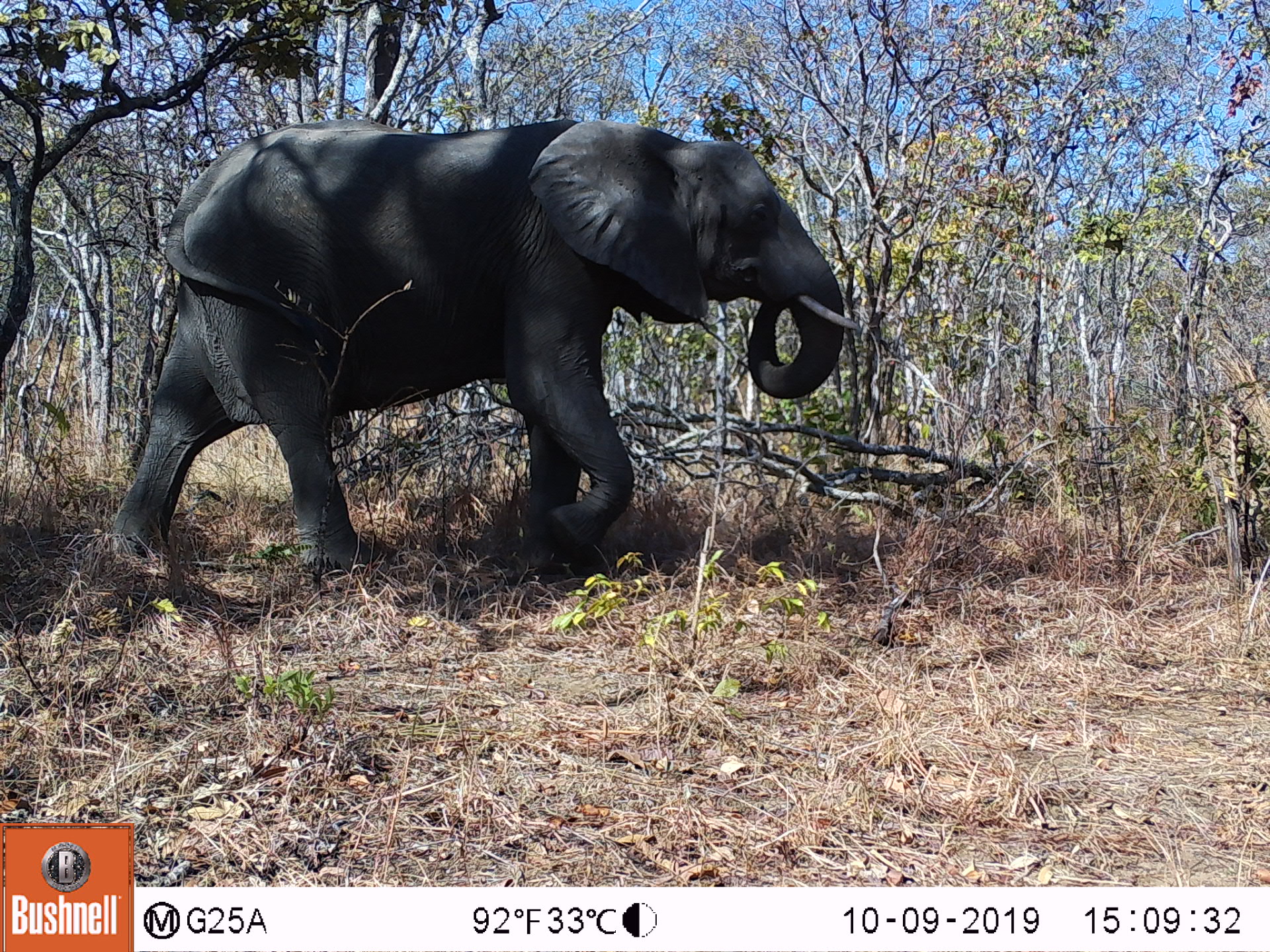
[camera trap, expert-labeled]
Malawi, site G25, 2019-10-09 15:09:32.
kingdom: Animalia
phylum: Chordata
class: Mammalia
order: Proboscidea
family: Elephantidae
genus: Loxodonta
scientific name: Loxodonta africana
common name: african savanna elephant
African savanna elephant (Loxodonta africana), count 1.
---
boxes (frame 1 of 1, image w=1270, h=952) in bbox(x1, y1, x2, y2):
african savanna elephant: bbox(108, 117, 856, 587)